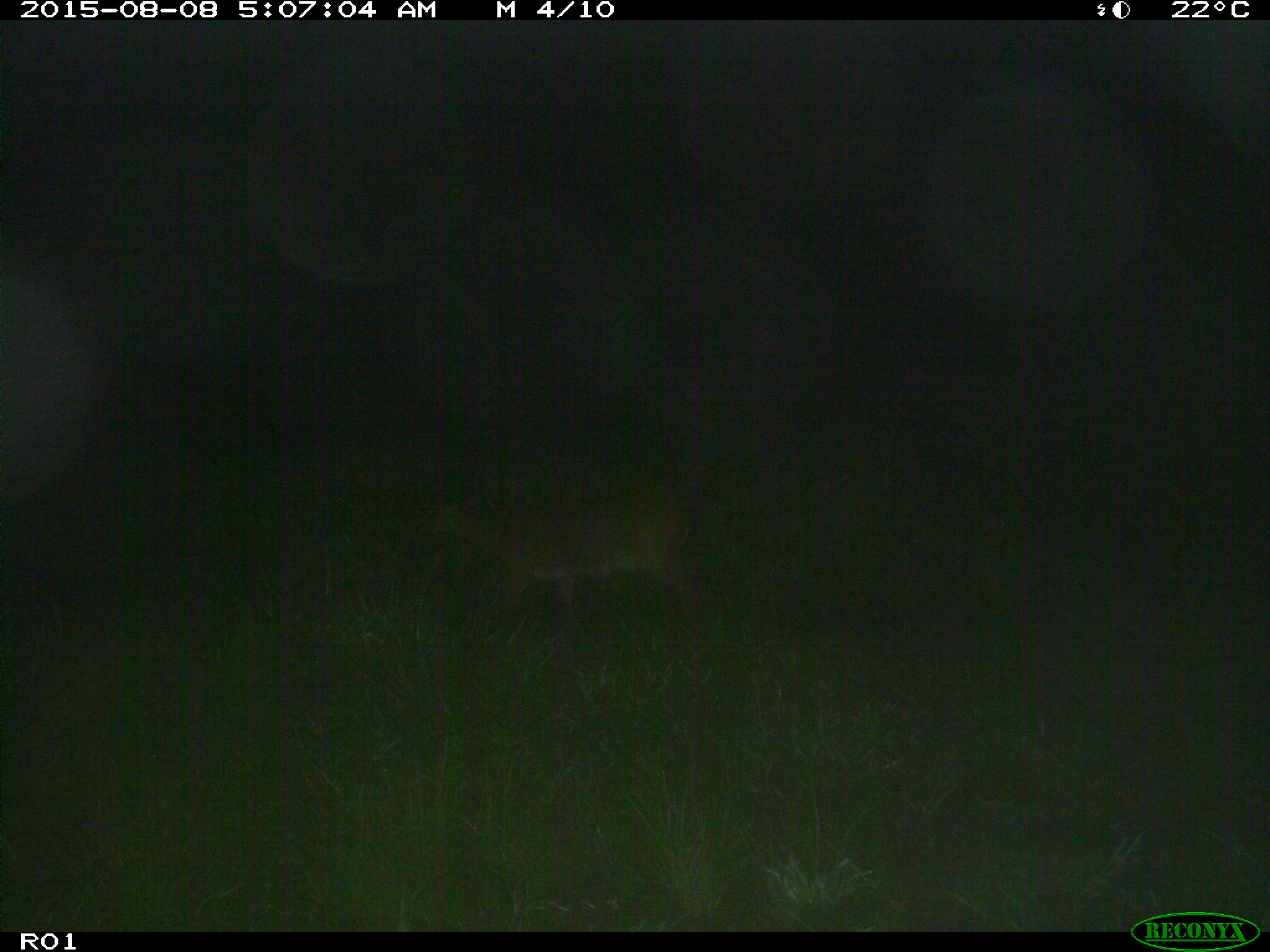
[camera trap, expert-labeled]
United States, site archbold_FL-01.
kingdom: Animalia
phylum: Chordata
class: Mammalia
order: Artiodactyla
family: Cervidae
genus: Odocoileus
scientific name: Odocoileus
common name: deer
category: unidentified deer